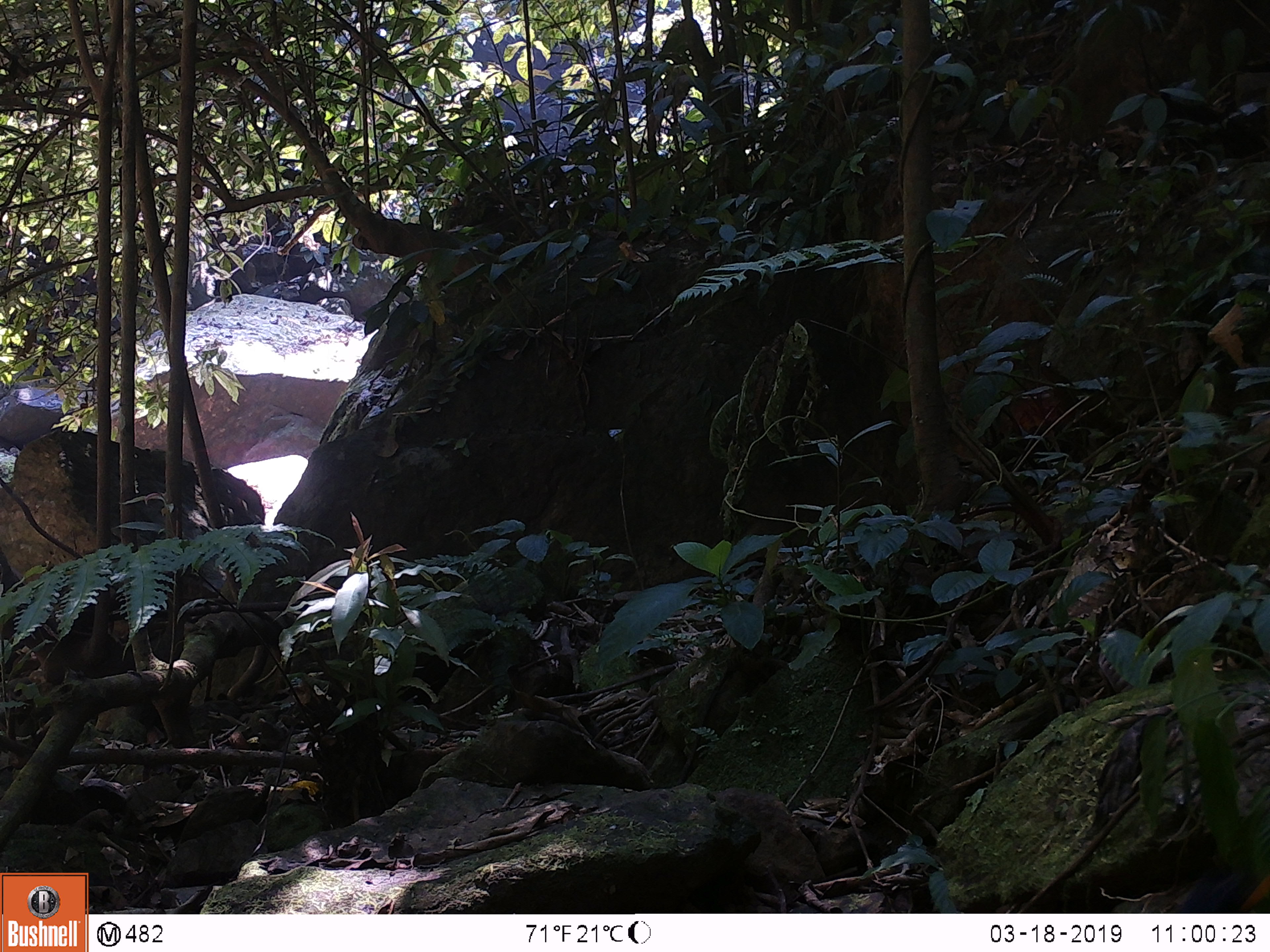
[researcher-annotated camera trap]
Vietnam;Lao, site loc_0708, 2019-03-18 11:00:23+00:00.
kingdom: Animalia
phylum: Chordata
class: Aves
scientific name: Aves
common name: bird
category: unidentified bird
Unidentified bird (bird) (Aves). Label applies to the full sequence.